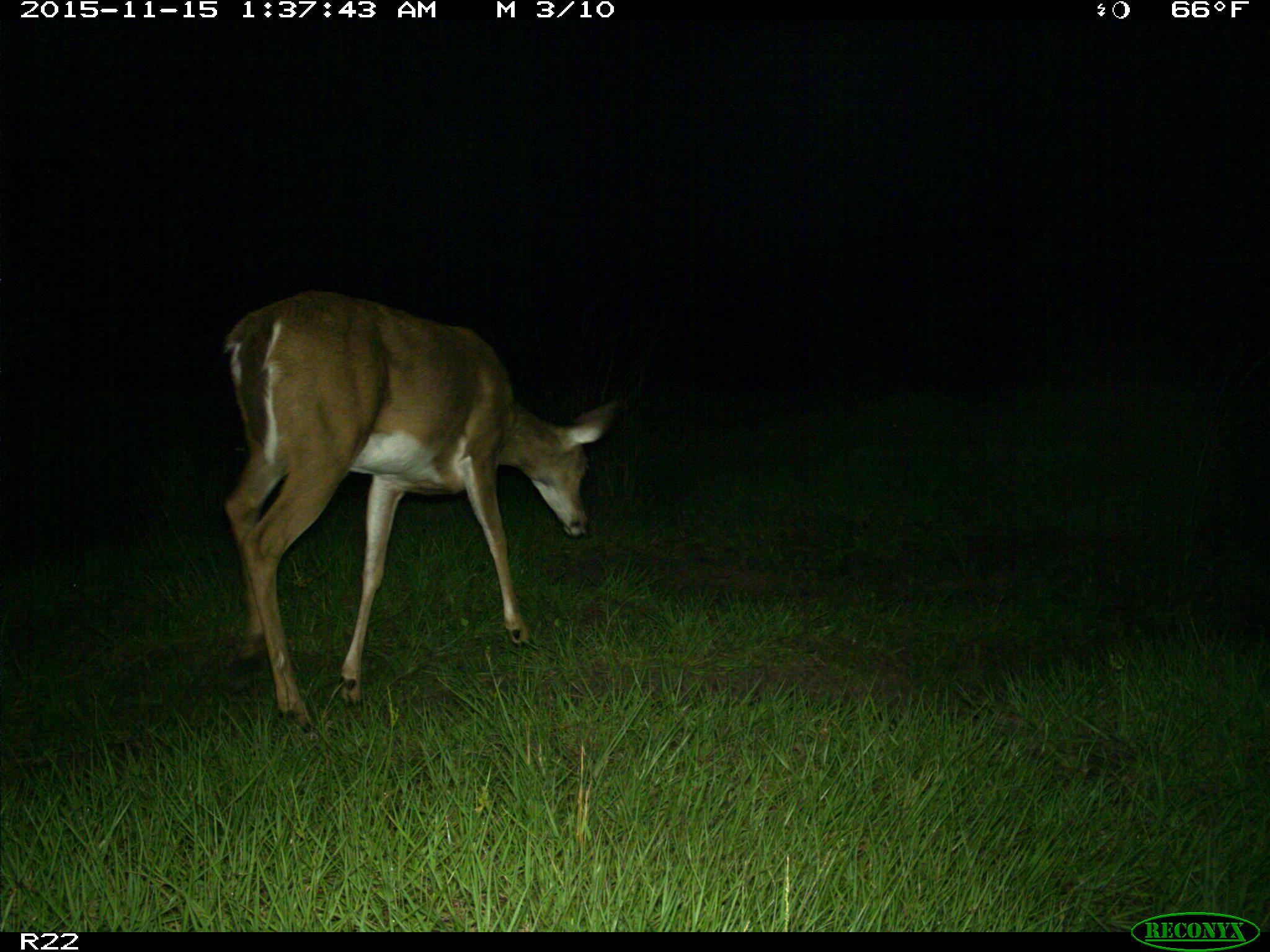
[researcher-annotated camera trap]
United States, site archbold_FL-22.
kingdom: Animalia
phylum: Chordata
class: Mammalia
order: Artiodactyla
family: Cervidae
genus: Odocoileus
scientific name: Odocoileus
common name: deer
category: unidentified deer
Unidentified deer (deer) (Odocoileus).